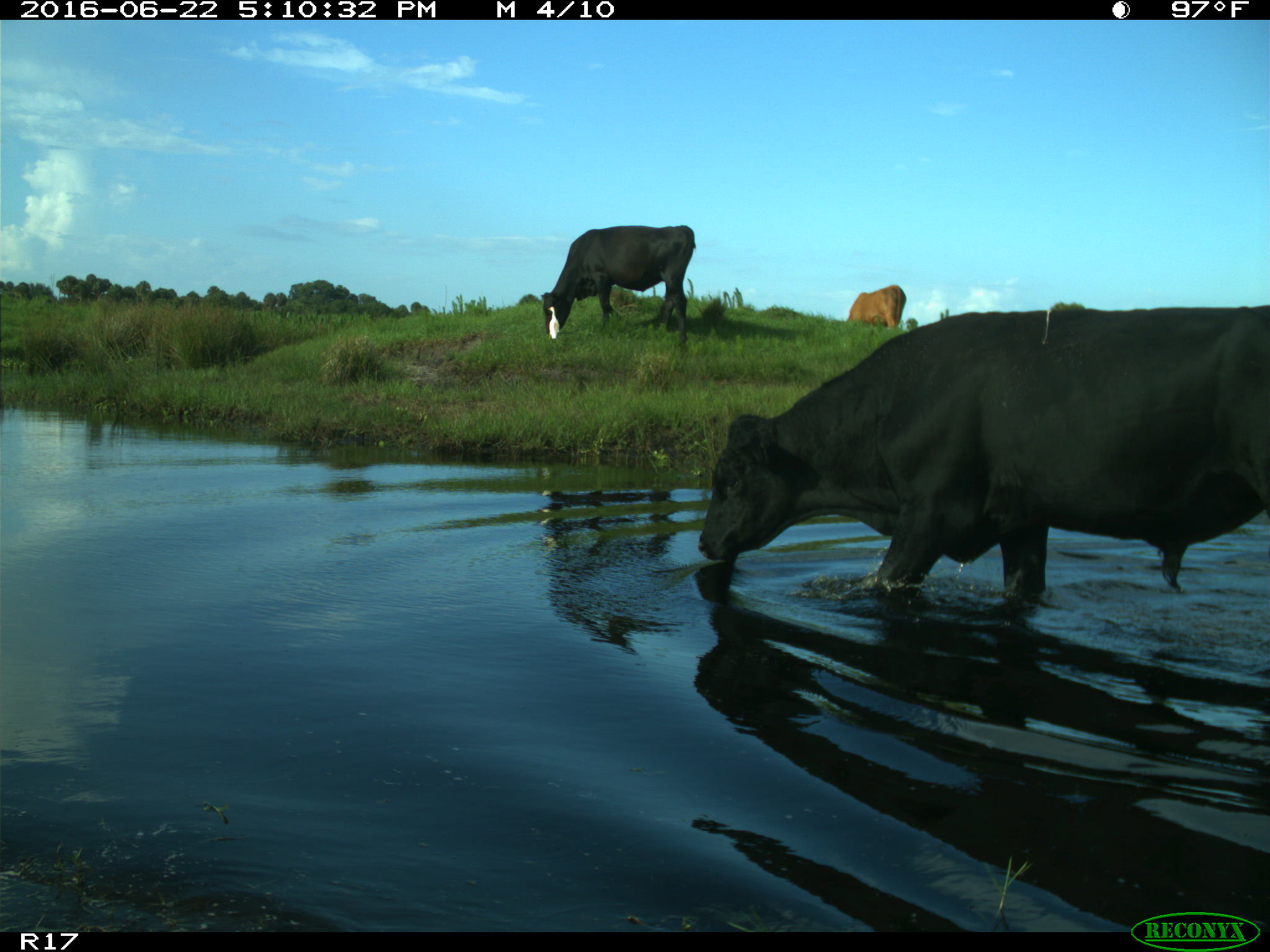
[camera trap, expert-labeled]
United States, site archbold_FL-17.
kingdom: Animalia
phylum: Chordata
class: Mammalia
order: Artiodactyla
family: Bovidae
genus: Bos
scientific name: Bos taurus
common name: domestic cow